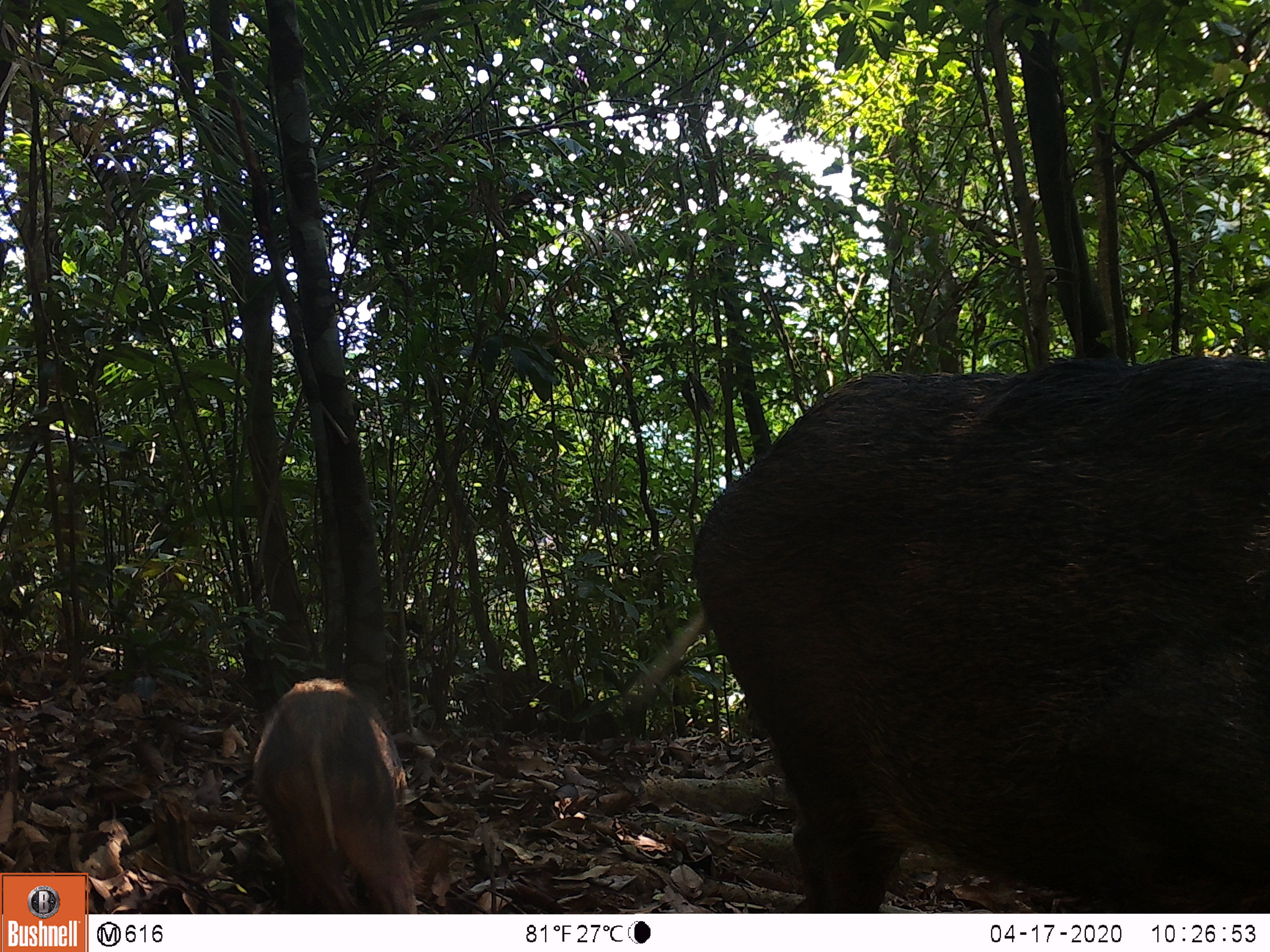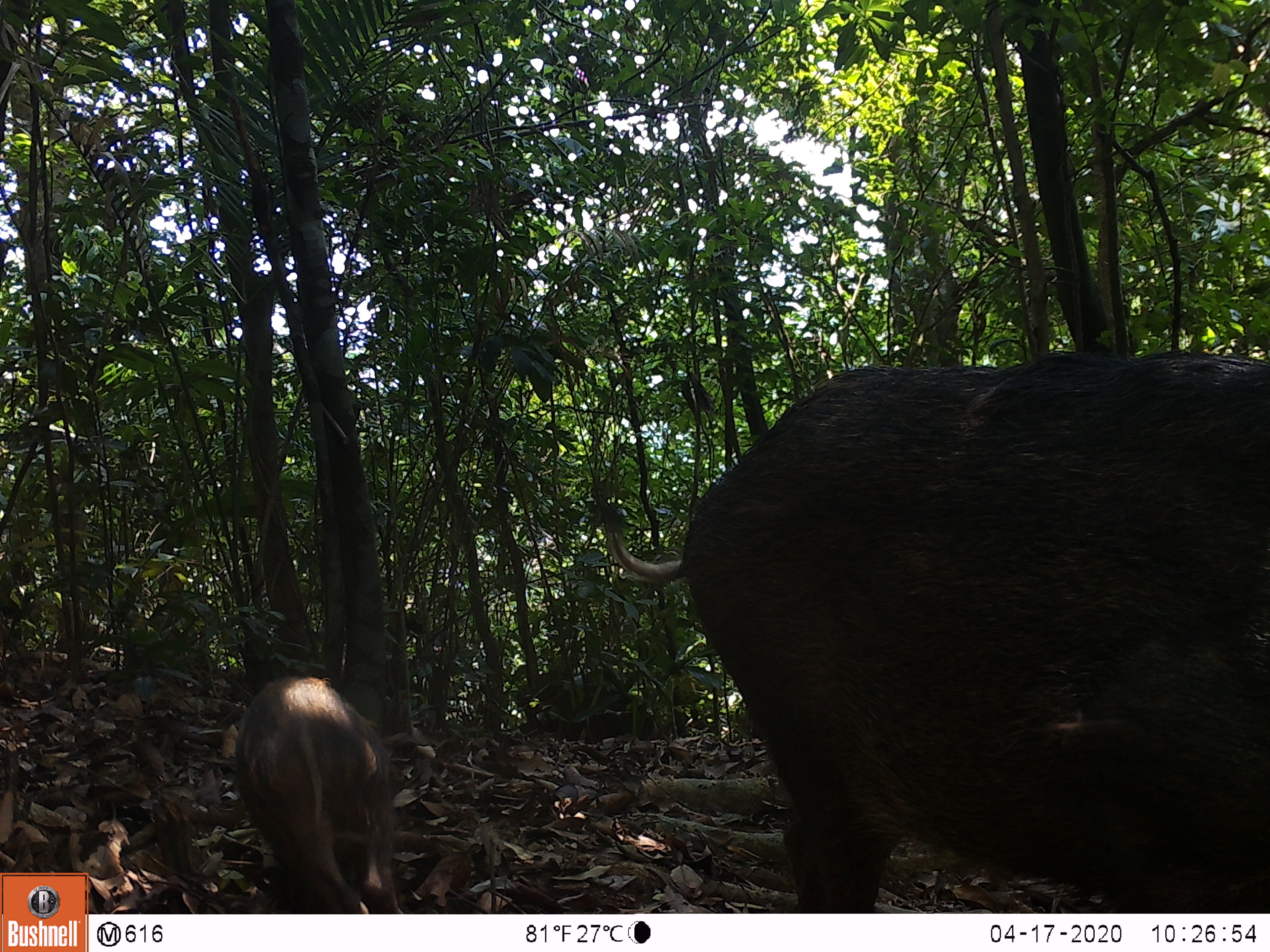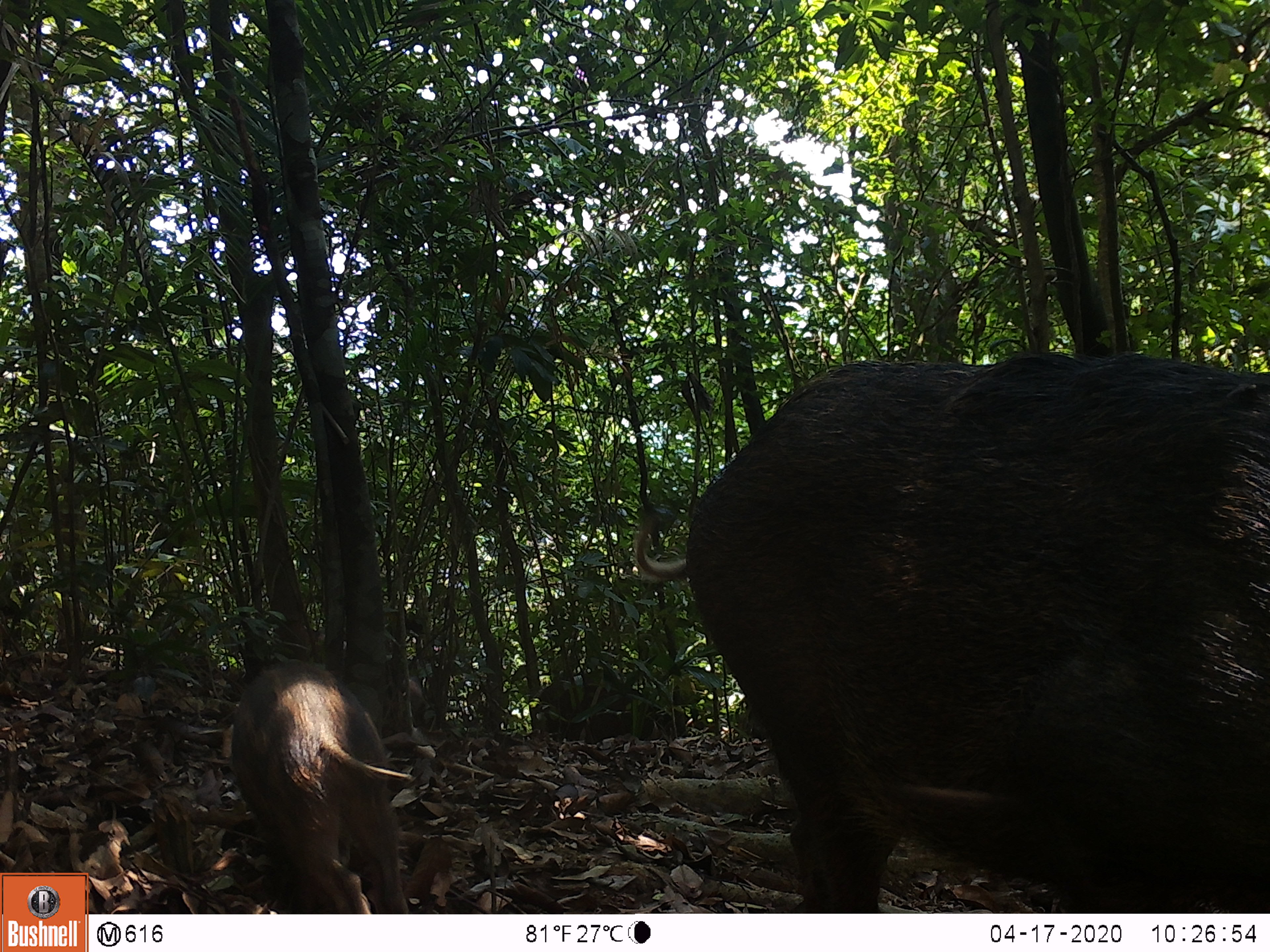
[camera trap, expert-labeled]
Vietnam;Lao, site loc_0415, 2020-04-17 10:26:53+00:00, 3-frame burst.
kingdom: Animalia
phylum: Chordata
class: Mammalia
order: Artiodactyla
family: Suidae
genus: Sus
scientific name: Sus scrofa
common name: eurasian wild pig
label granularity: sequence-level